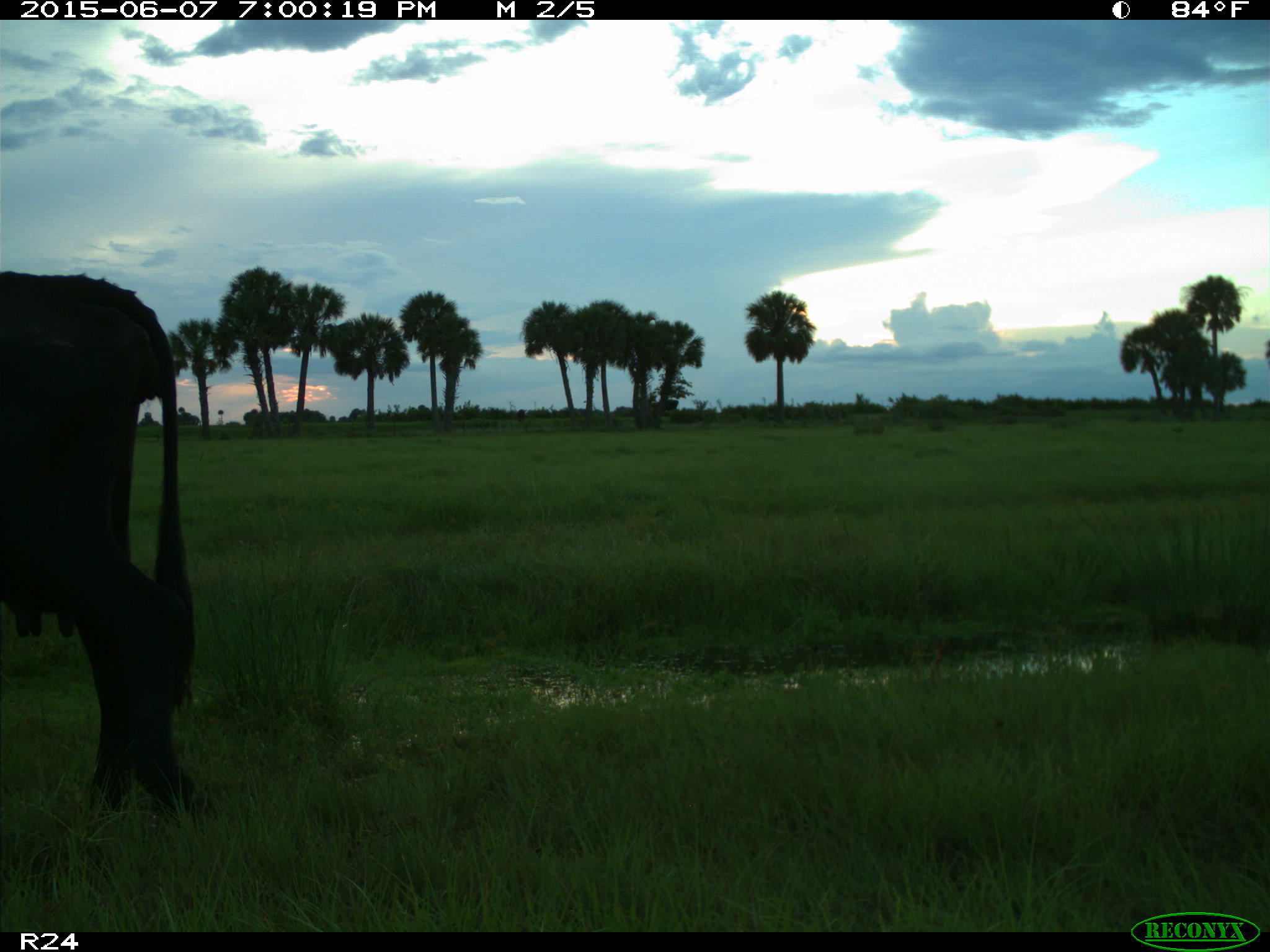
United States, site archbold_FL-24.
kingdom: Animalia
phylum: Chordata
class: Mammalia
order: Artiodactyla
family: Bovidae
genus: Bos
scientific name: Bos taurus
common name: domestic cow